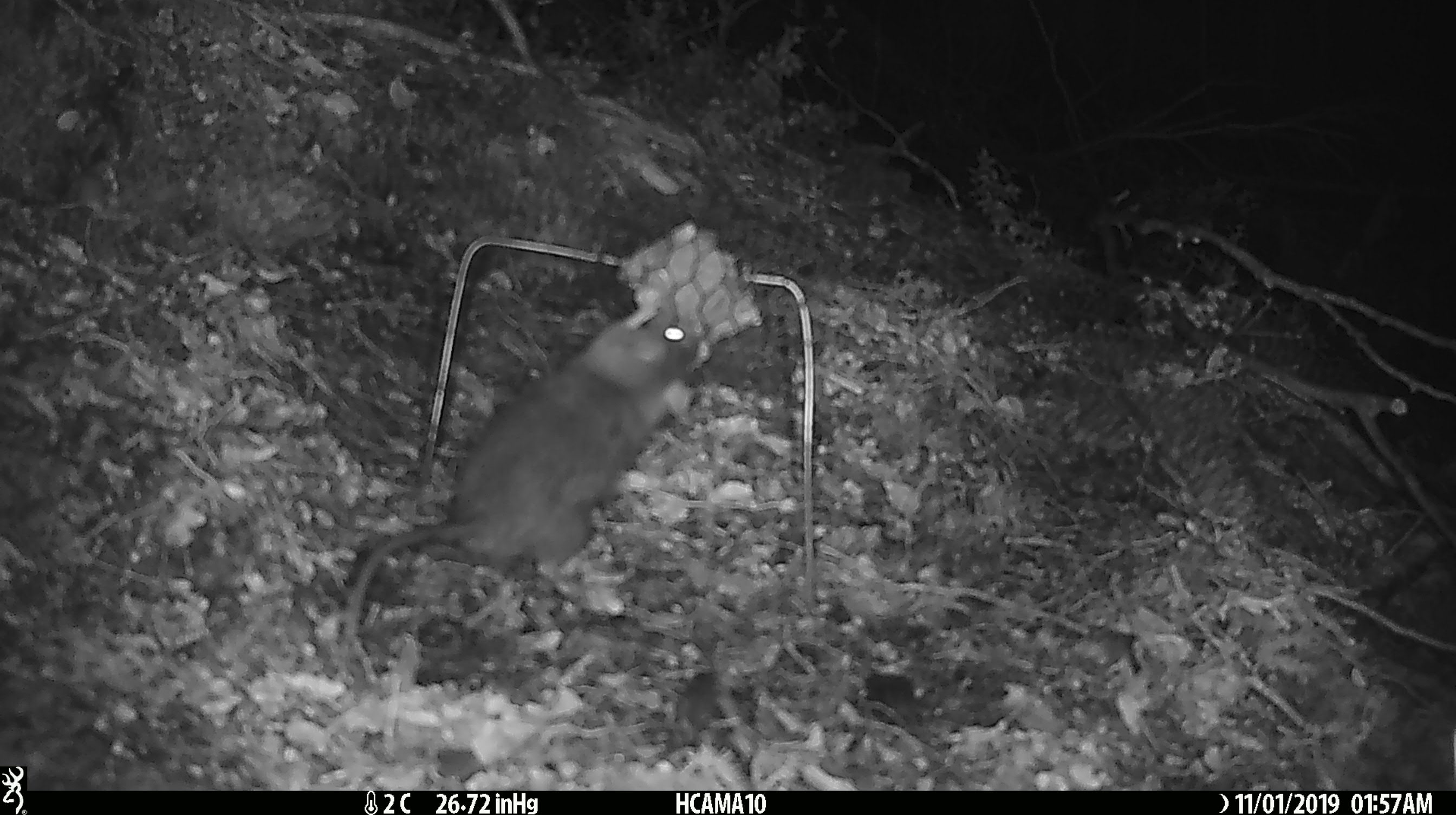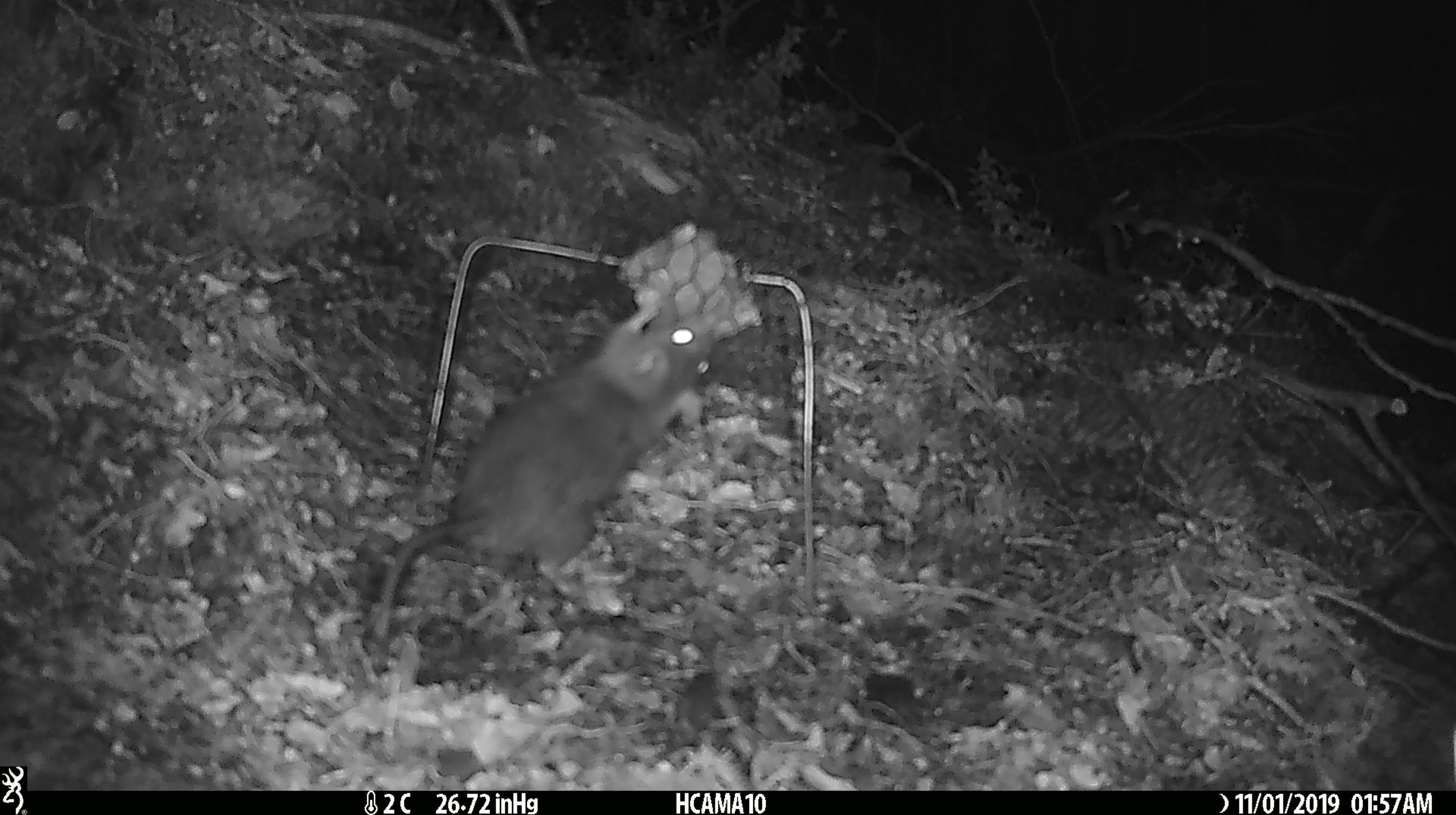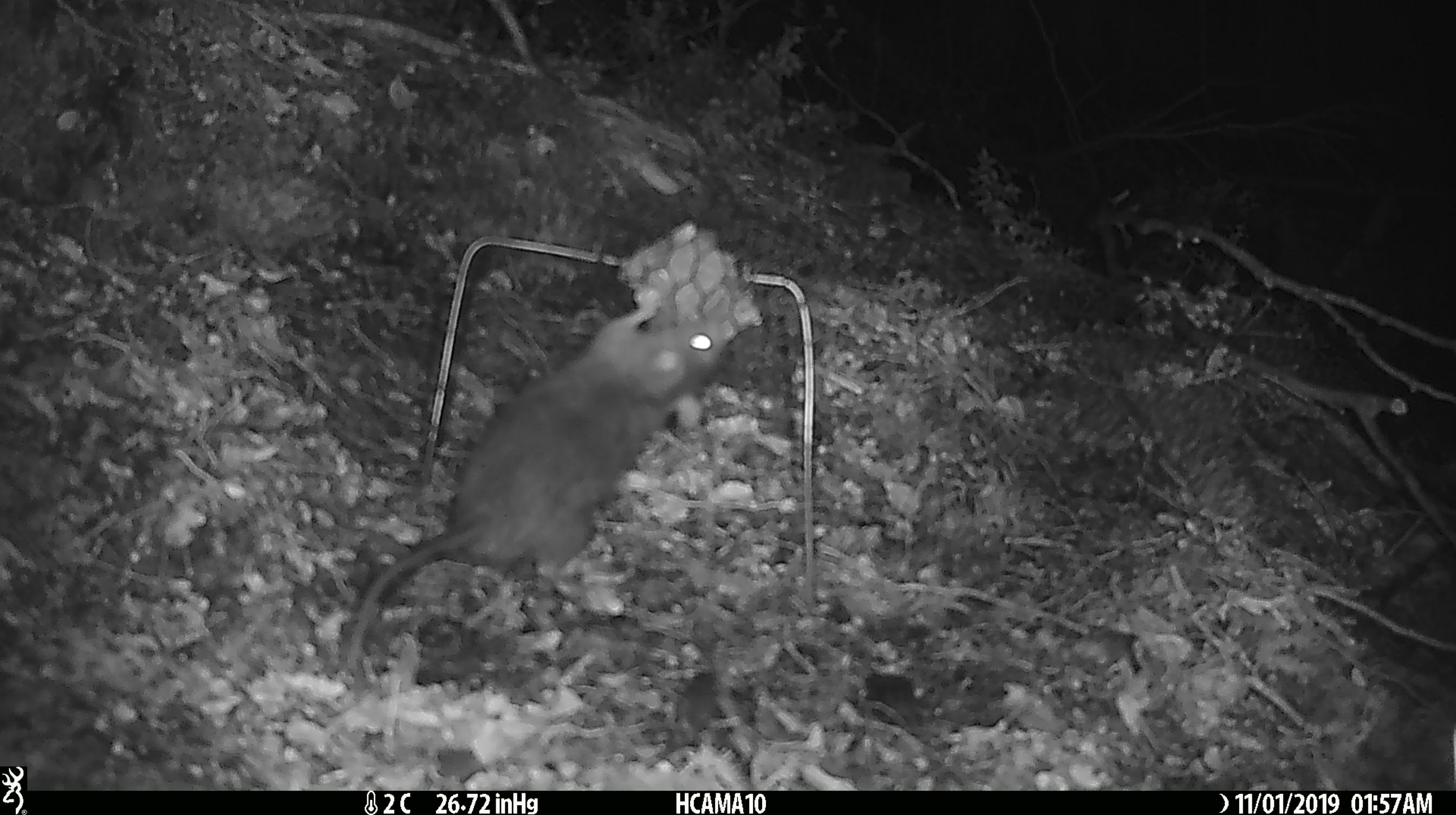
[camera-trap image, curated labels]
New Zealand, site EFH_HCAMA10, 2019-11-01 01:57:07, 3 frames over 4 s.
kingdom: Animalia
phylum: Chordata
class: Mammalia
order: Rodentia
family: Muridae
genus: Rattus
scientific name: Rattus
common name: rat